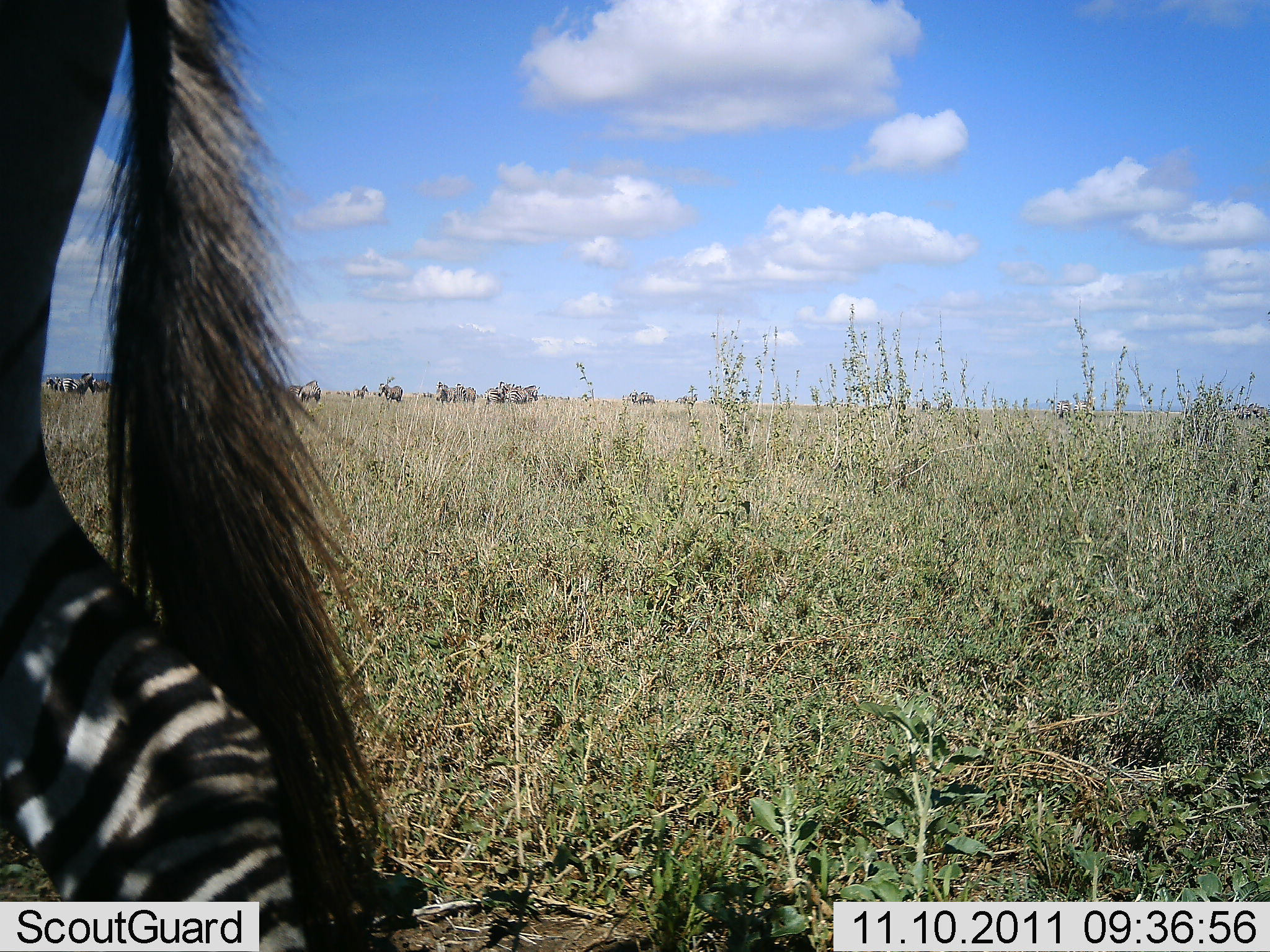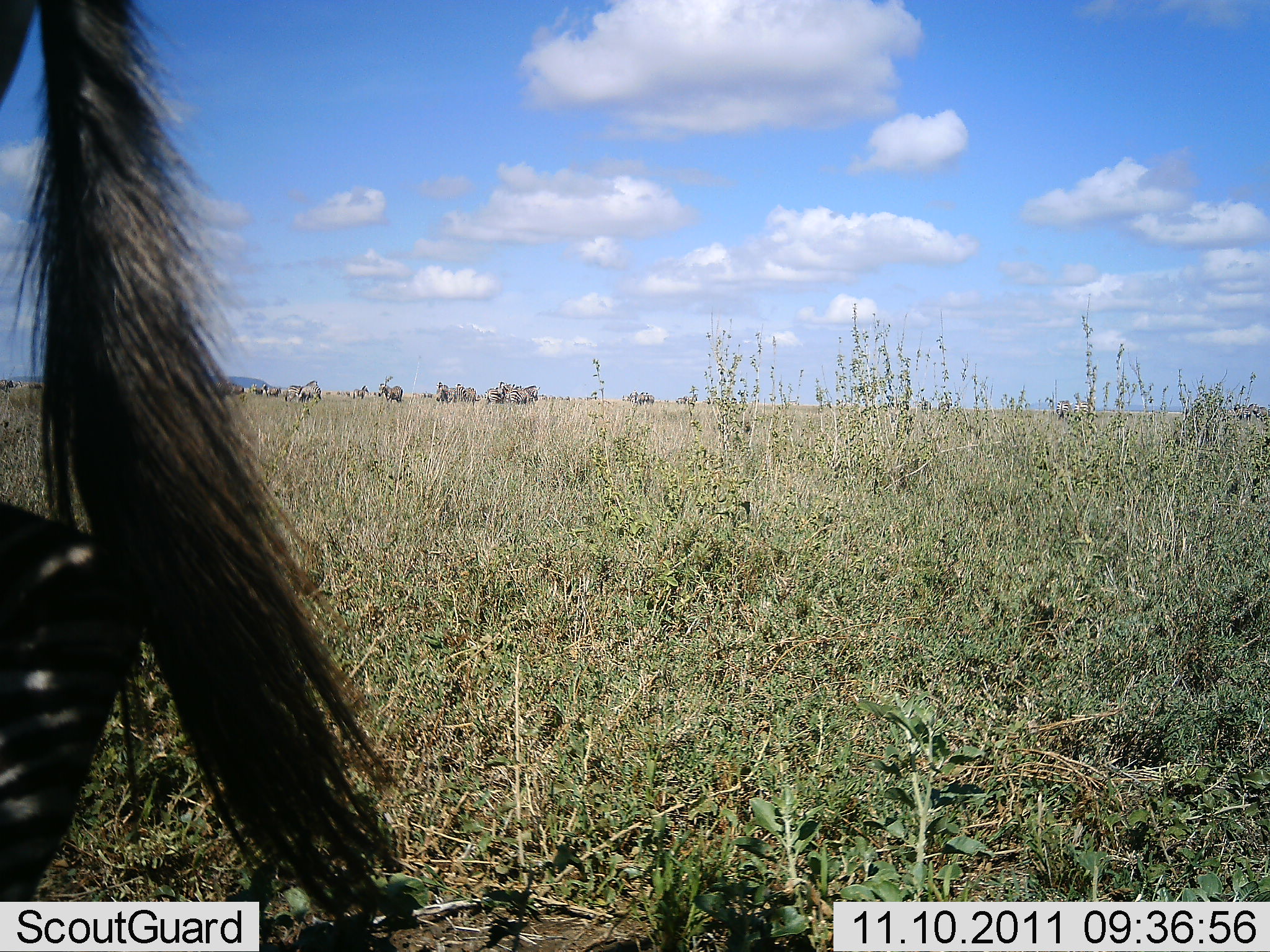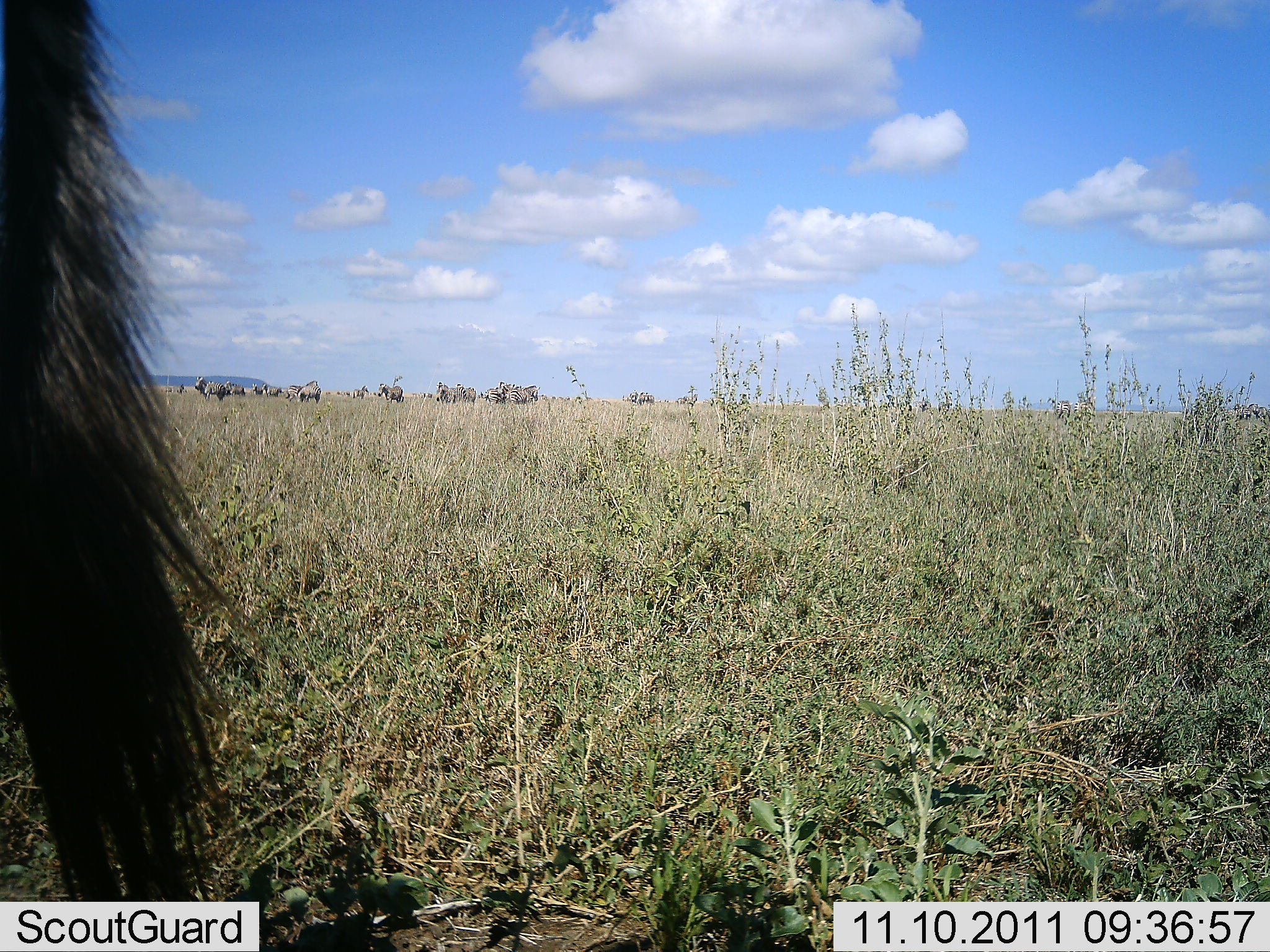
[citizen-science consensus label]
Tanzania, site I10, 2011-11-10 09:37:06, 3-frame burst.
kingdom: Animalia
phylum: Chordata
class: Mammalia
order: Perissodactyla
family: Equidae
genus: Equus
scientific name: Equus quagga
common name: plains zebra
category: zebra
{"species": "zebra (plains zebra) (Equus quagga)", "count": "1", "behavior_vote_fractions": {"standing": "41%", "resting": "0%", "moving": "76%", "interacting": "0%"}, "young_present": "0%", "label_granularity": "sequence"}